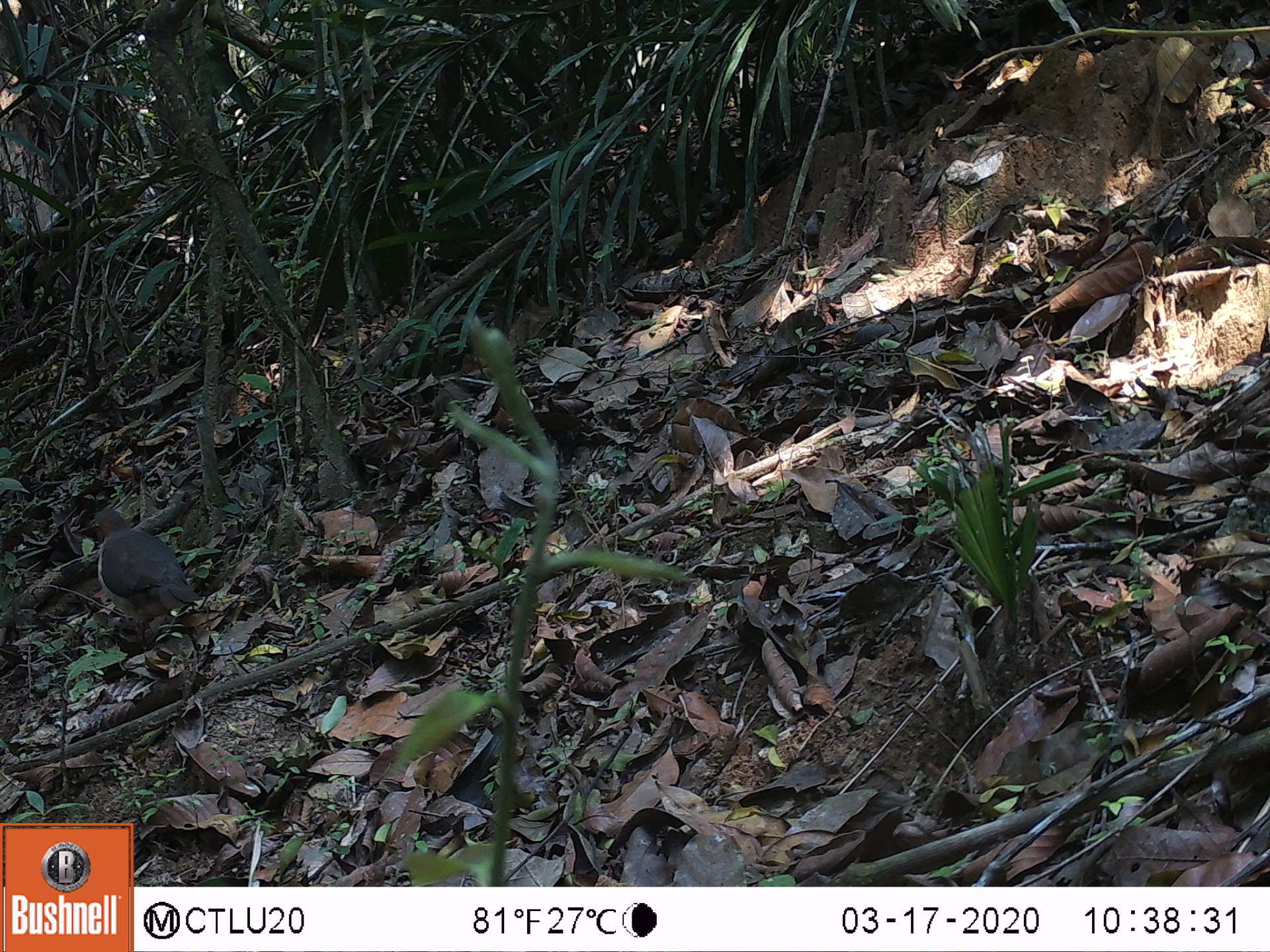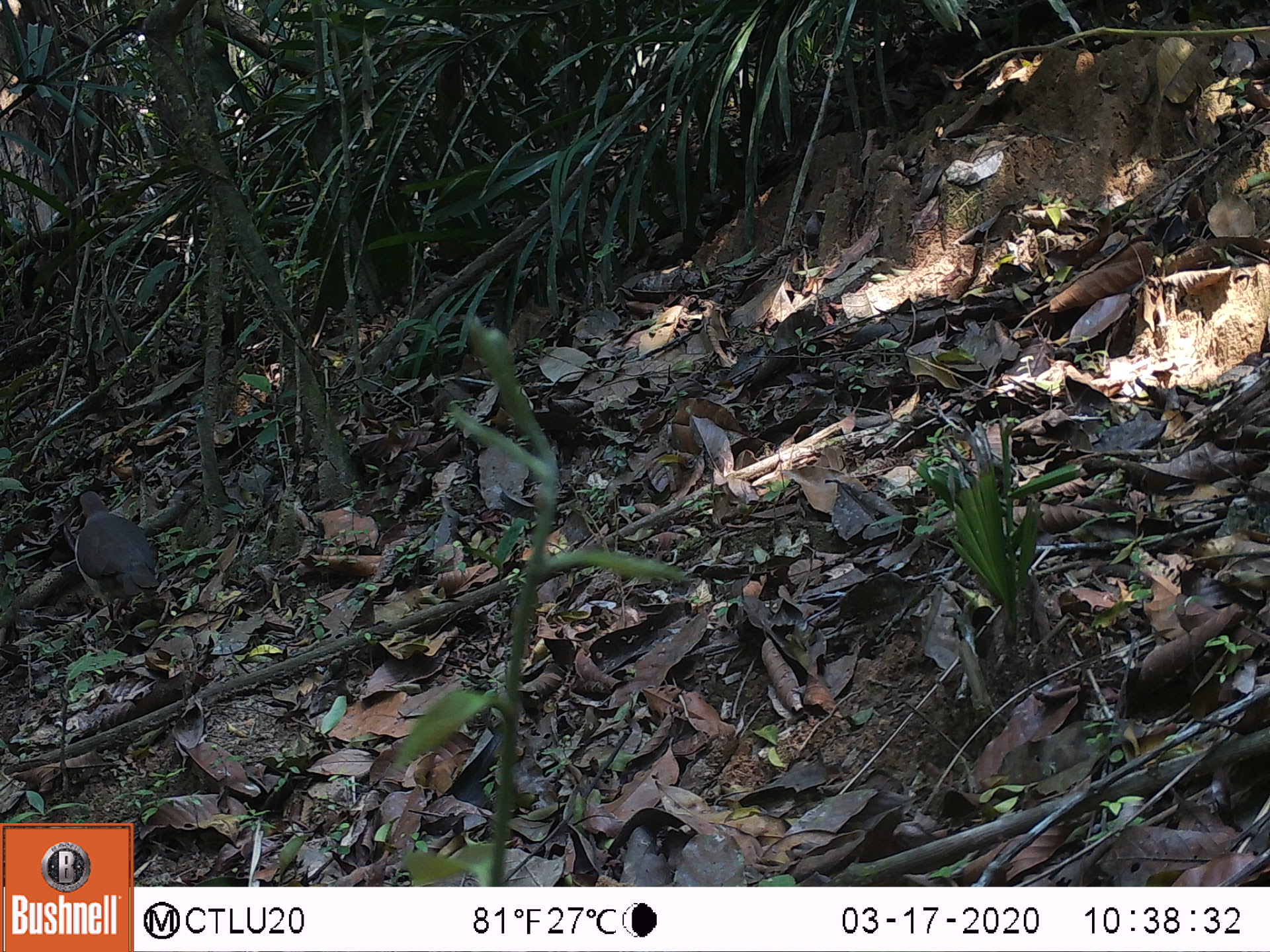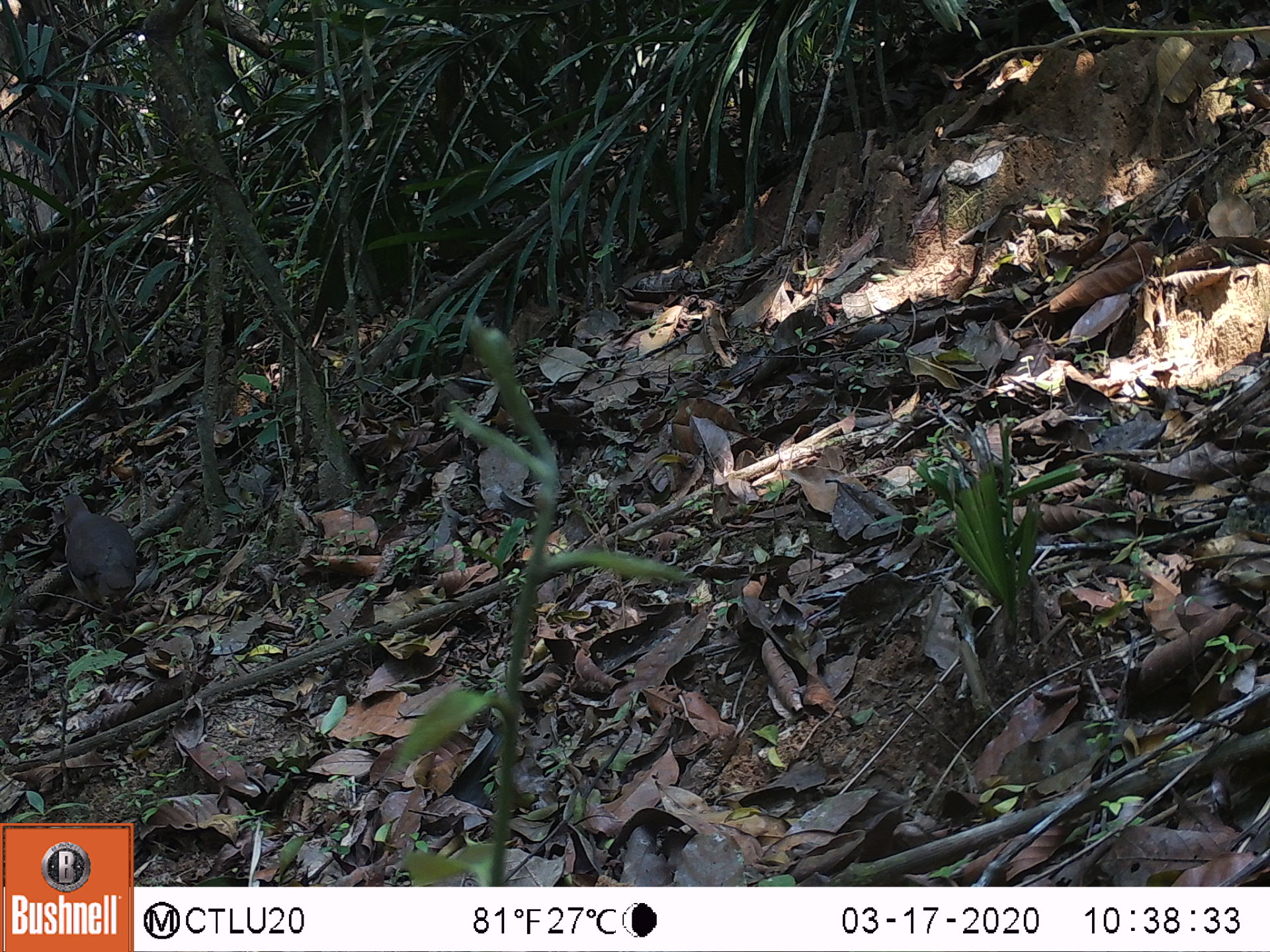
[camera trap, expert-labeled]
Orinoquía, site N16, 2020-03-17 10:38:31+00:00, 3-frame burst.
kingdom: Animalia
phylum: Chordata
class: Aves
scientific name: Aves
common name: bird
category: unknown bird